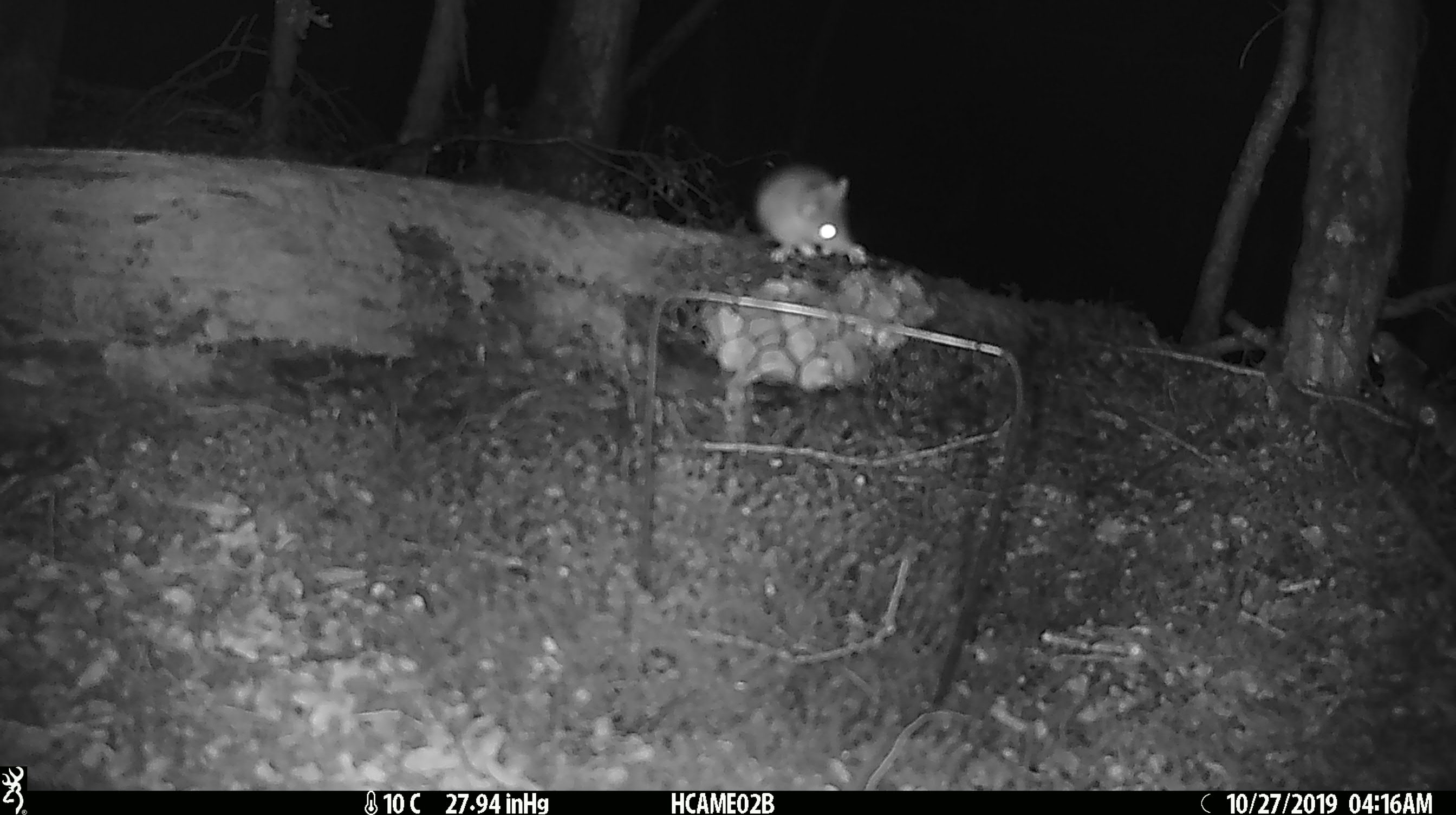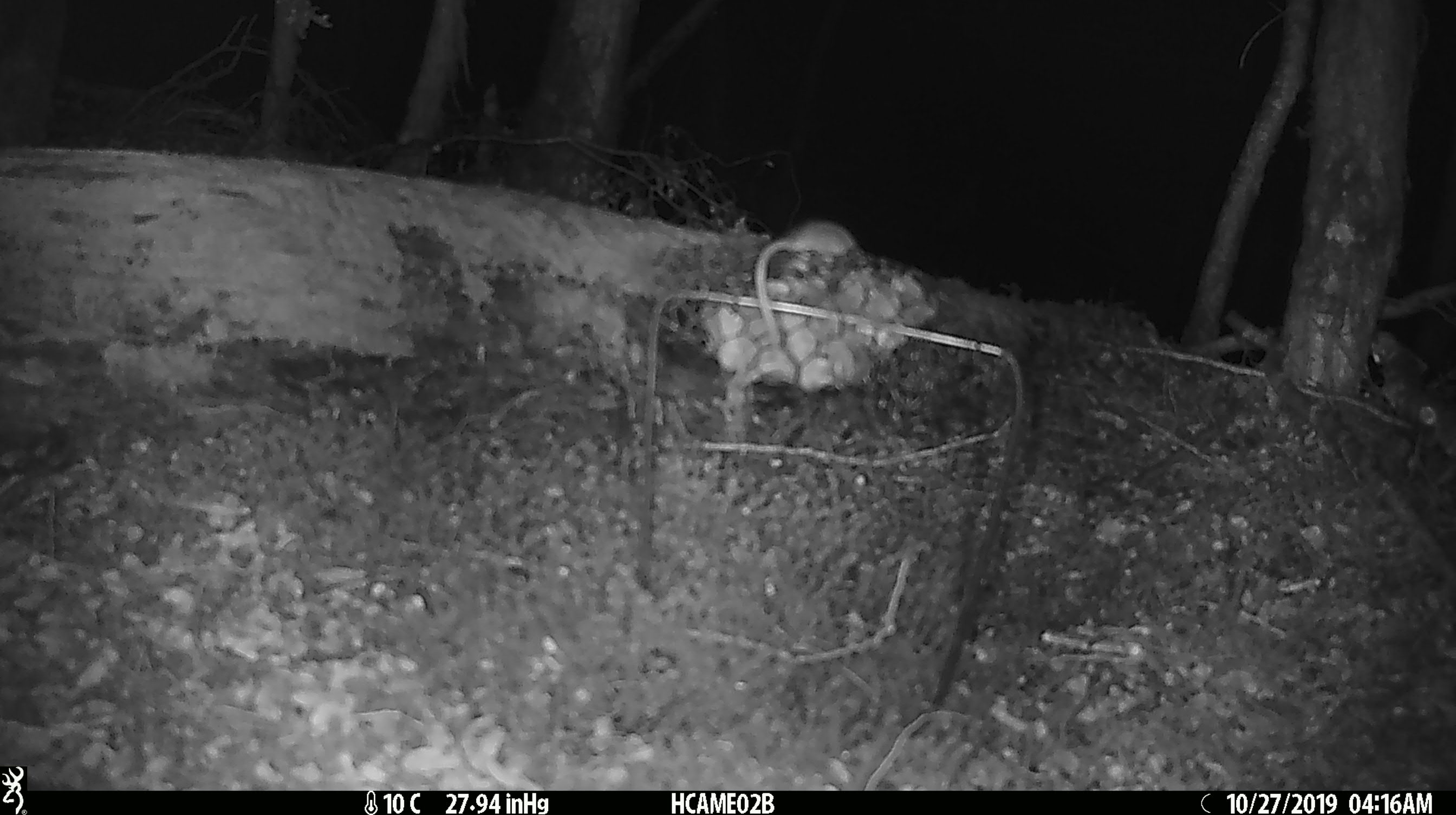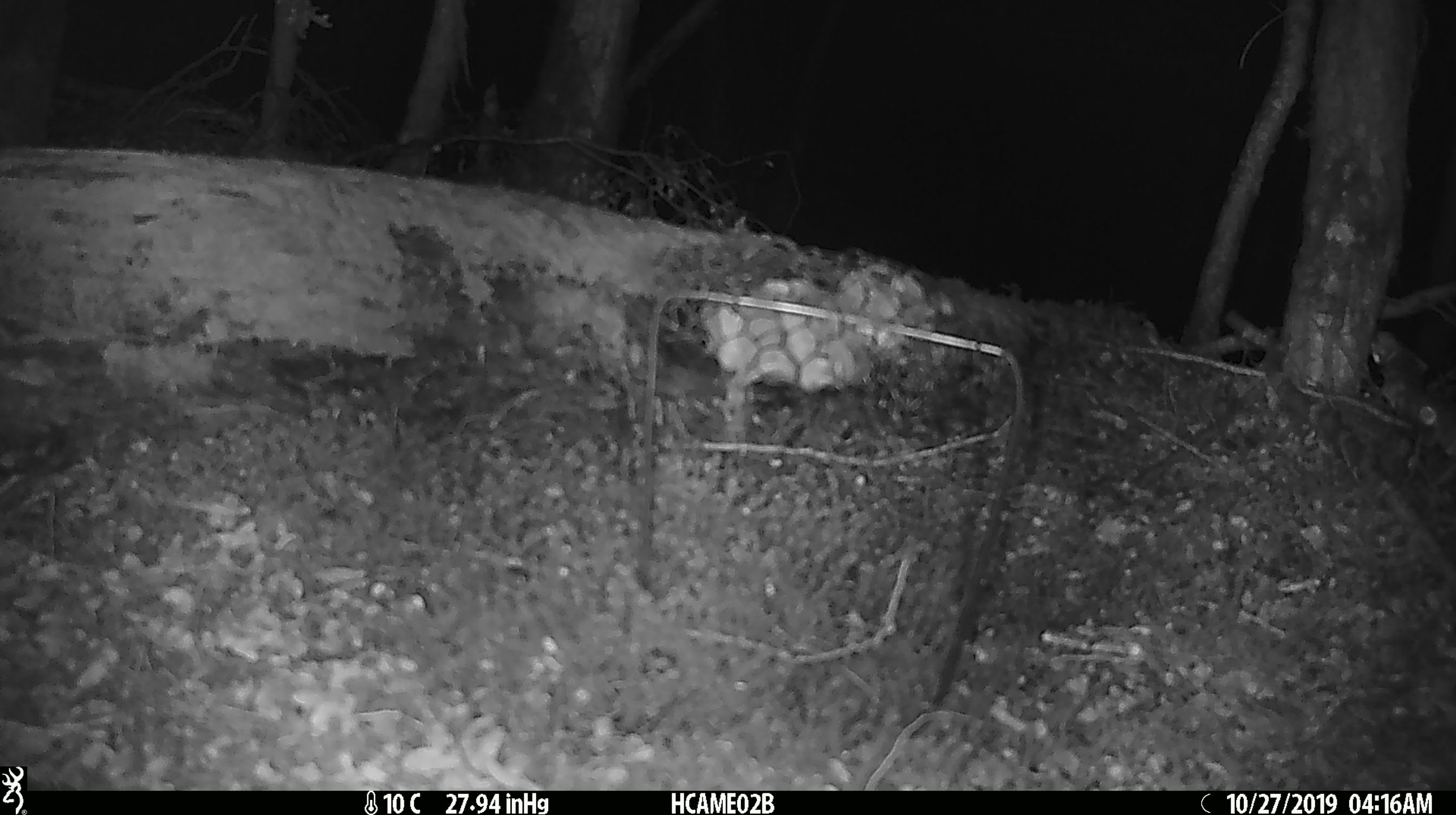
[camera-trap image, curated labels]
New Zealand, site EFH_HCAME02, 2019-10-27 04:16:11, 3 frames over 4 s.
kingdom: Animalia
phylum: Chordata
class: Mammalia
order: Rodentia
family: Muridae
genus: Mus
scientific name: Mus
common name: mouse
Mouse (Mus).